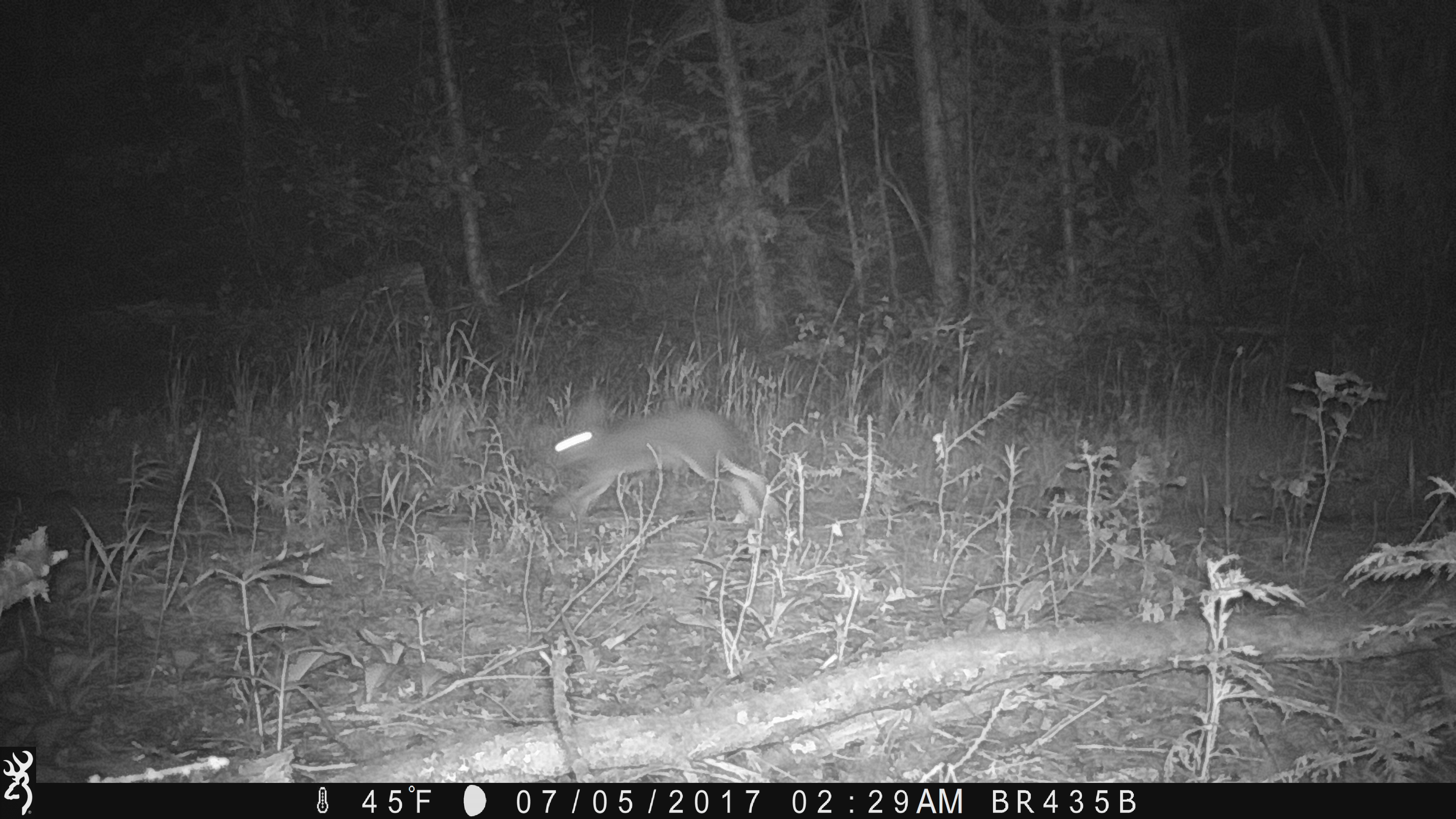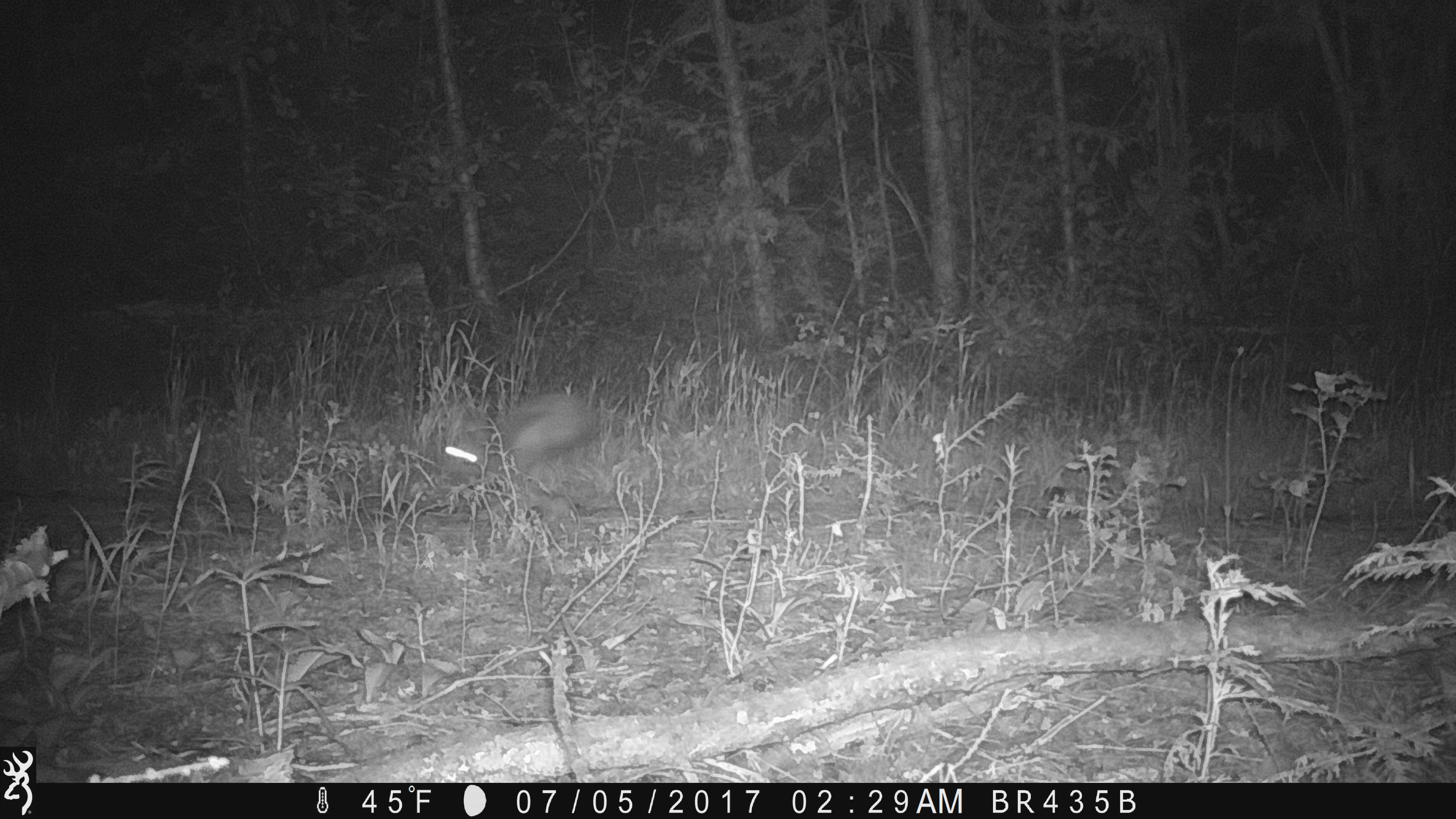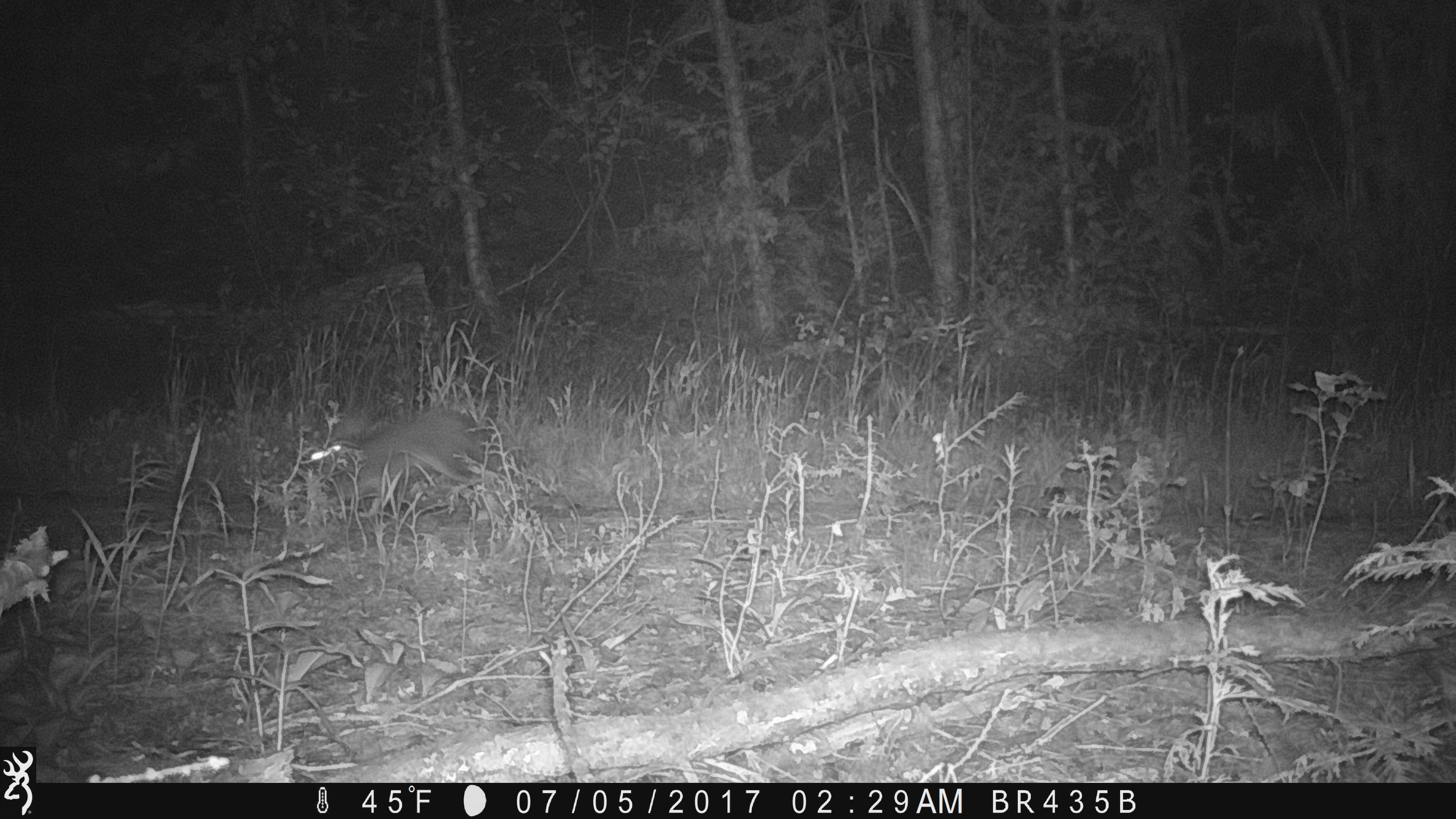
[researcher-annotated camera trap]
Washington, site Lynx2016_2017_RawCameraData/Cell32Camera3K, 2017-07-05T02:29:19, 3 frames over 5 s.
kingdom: Animalia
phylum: Chordata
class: Mammalia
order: Lagomorpha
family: Leporidae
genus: Lepus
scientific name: Lepus americanus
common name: snowshoe hare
Lepus americanus (snowshoe hare). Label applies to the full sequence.